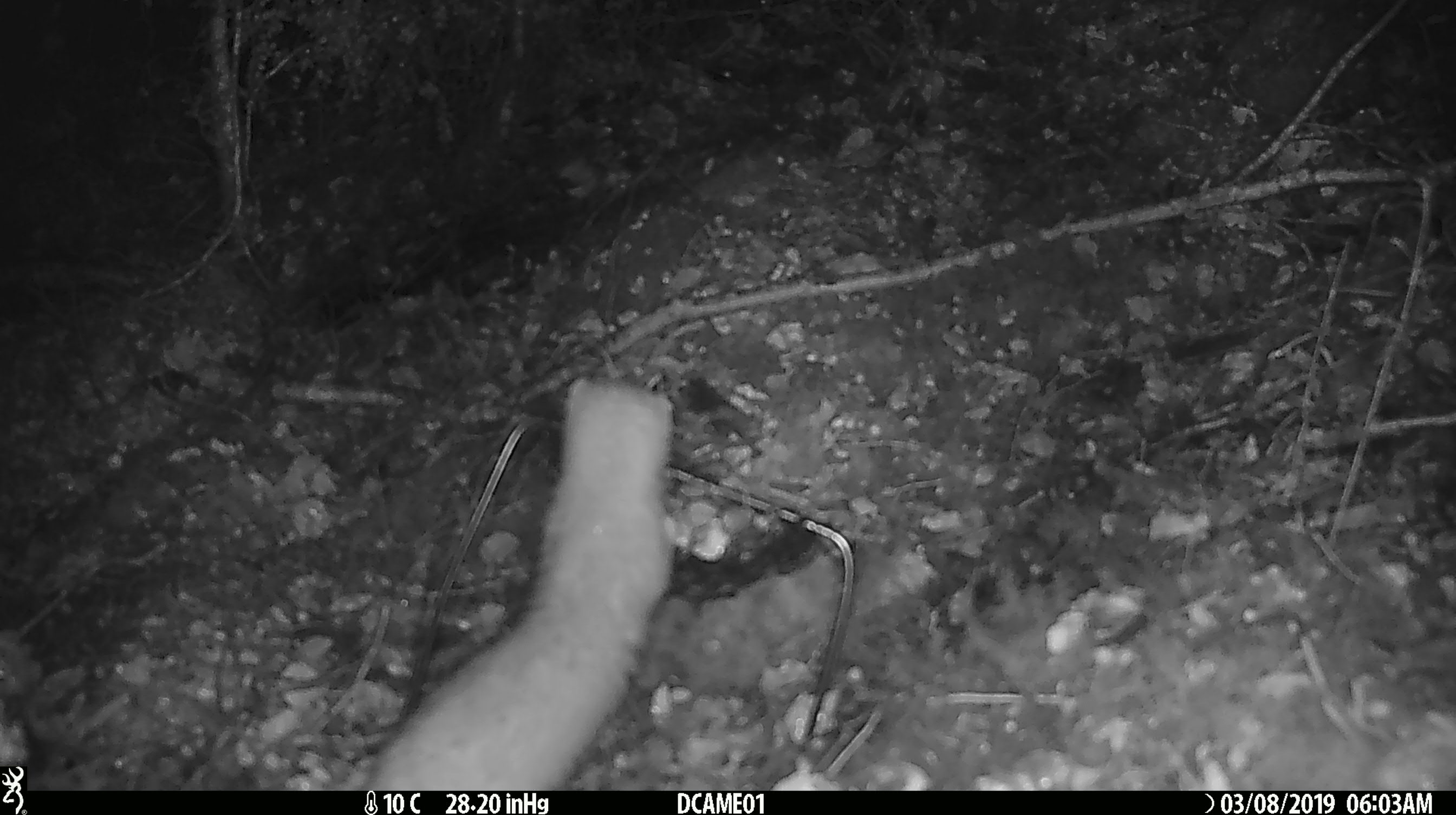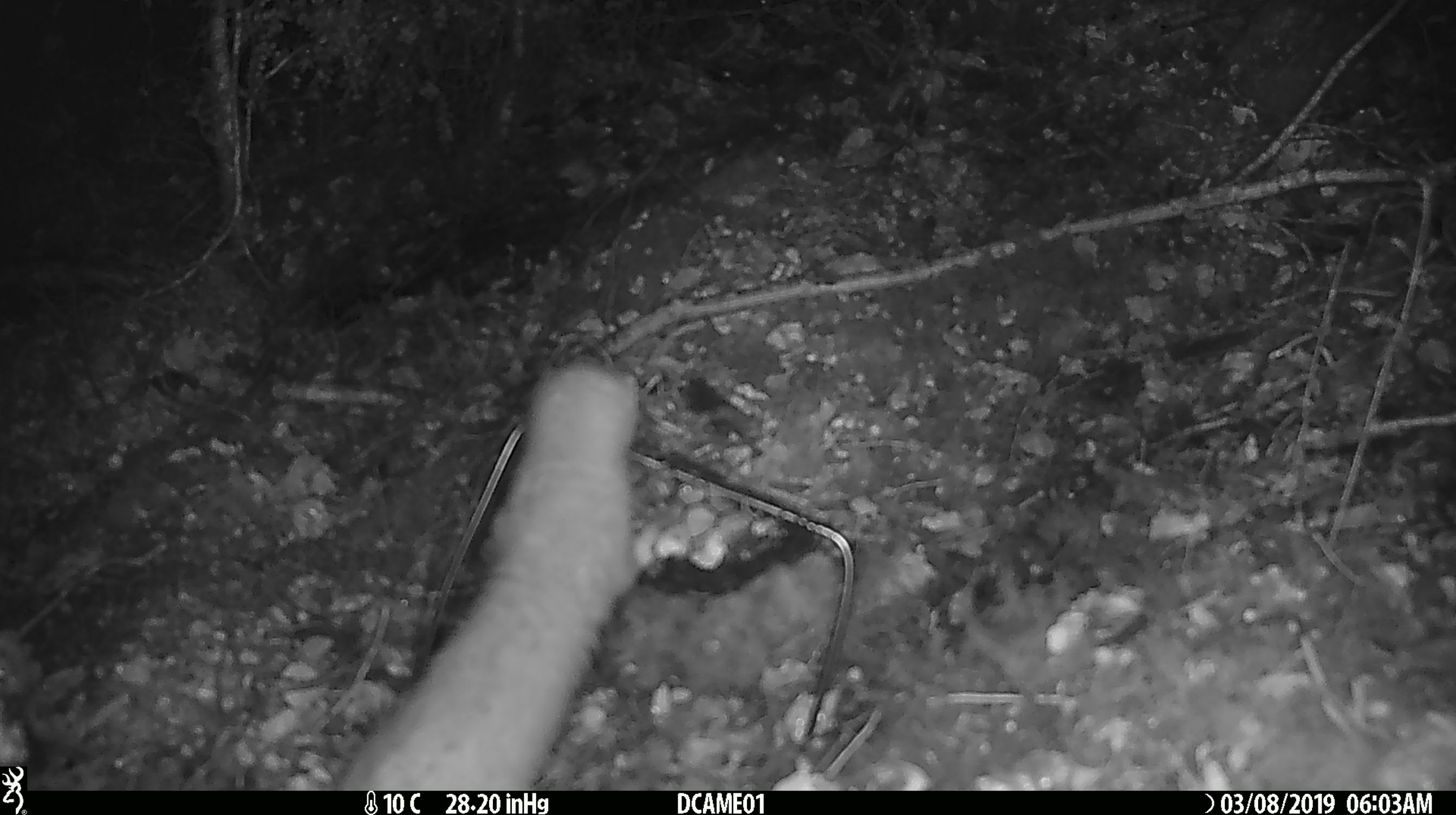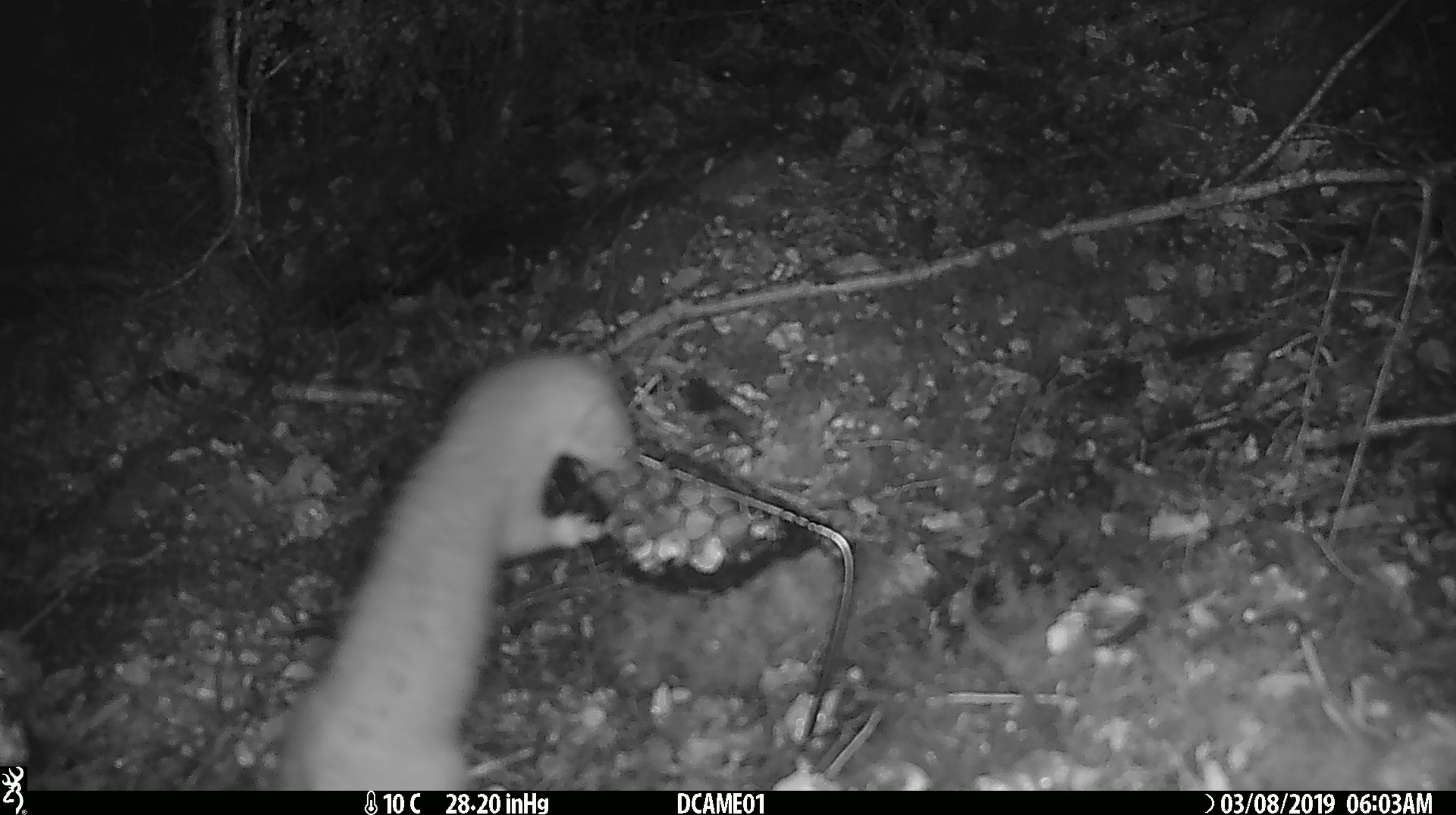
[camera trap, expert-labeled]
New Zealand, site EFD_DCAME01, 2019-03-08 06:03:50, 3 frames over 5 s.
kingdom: Animalia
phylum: Chordata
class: Mammalia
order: Carnivora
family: Mustelidae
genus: Mustela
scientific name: Mustela erminea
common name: stoat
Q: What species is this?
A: Stoat (Mustela erminea).